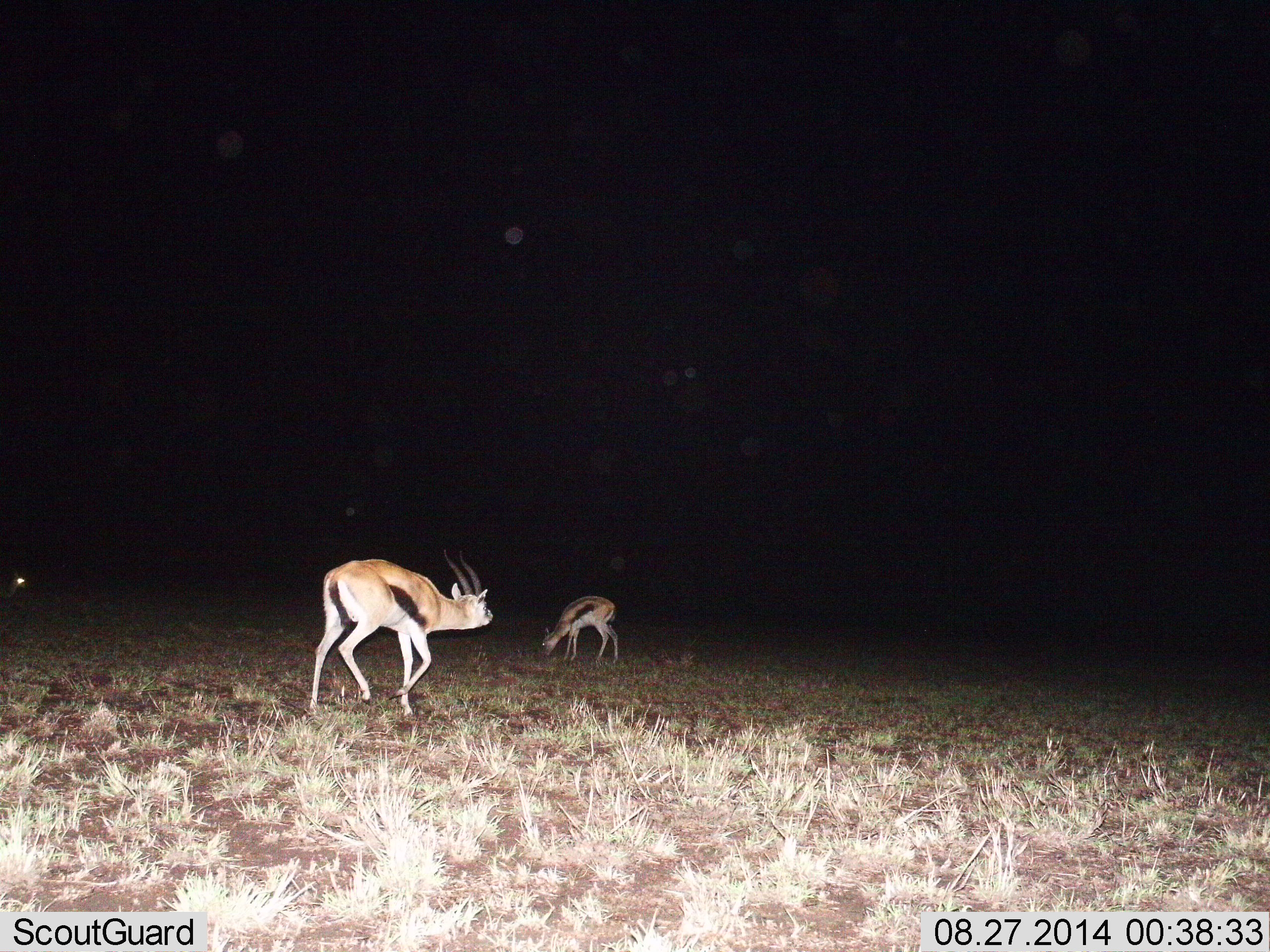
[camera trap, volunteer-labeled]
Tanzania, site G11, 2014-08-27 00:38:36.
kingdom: Animalia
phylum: Chordata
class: Mammalia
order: Artiodactyla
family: Bovidae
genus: Eudorcas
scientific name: Eudorcas thomsonii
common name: thomson's gazelle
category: gazellethomsons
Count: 2.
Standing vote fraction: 54%.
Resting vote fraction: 0%.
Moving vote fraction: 69%.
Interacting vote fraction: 15%.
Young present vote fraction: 0%.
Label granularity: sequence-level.